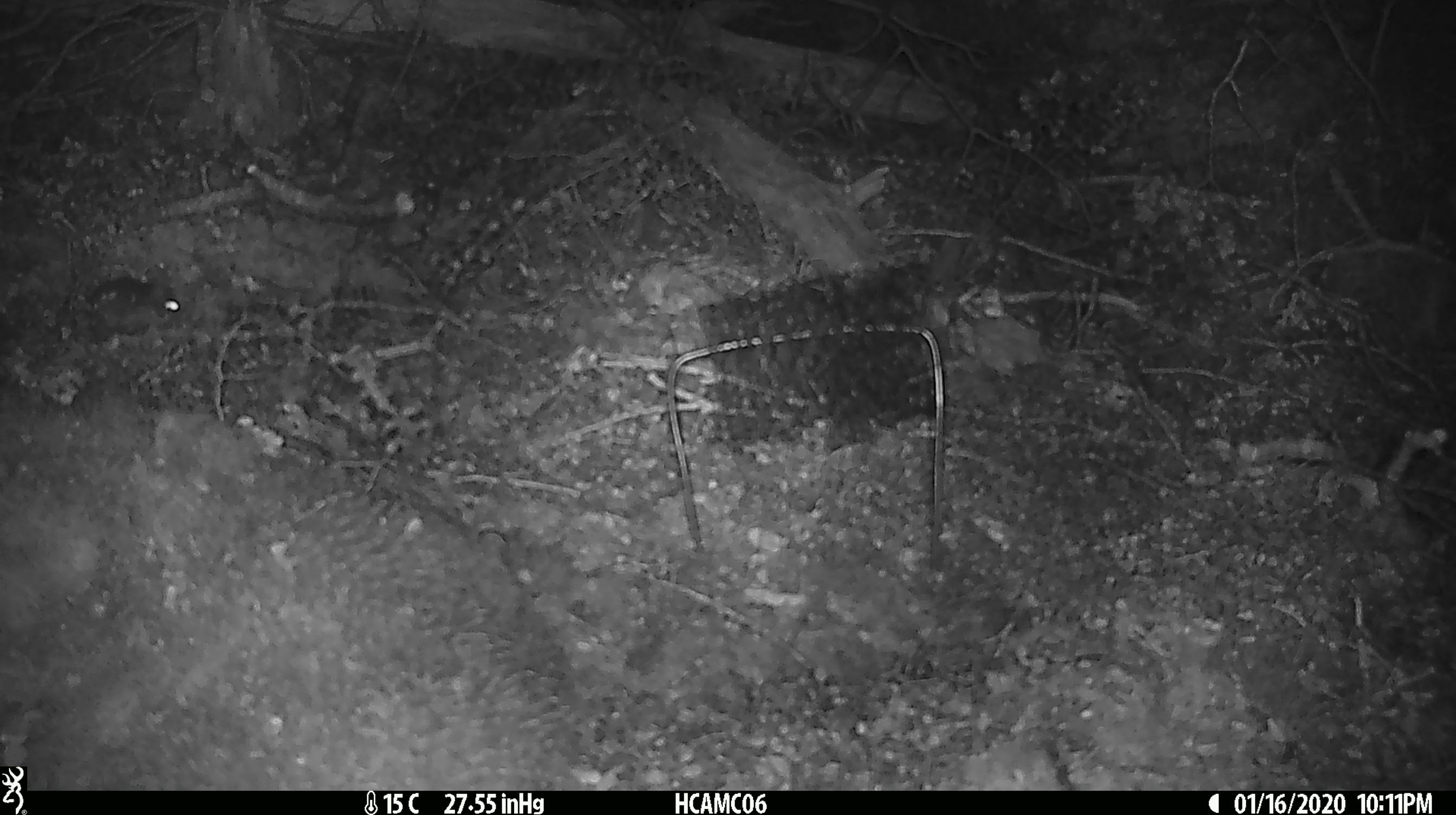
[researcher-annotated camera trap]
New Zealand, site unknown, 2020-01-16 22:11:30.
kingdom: Animalia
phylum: Chordata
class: Mammalia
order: Rodentia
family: Muridae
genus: Mus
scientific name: Mus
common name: mouse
Mouse (Mus).